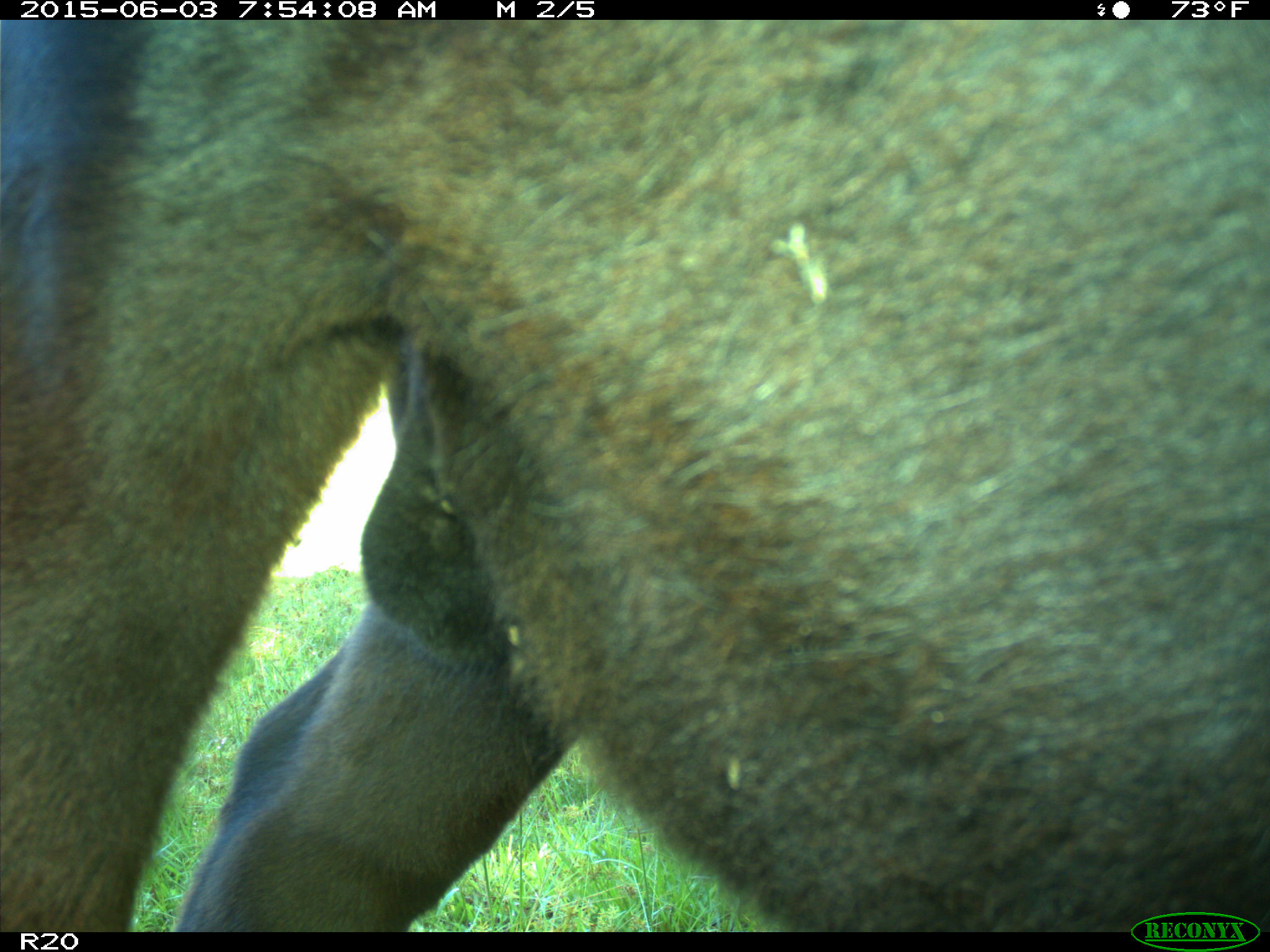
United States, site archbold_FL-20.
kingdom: Animalia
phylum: Chordata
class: Mammalia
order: Artiodactyla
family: Bovidae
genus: Bos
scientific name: Bos taurus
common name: domestic cow